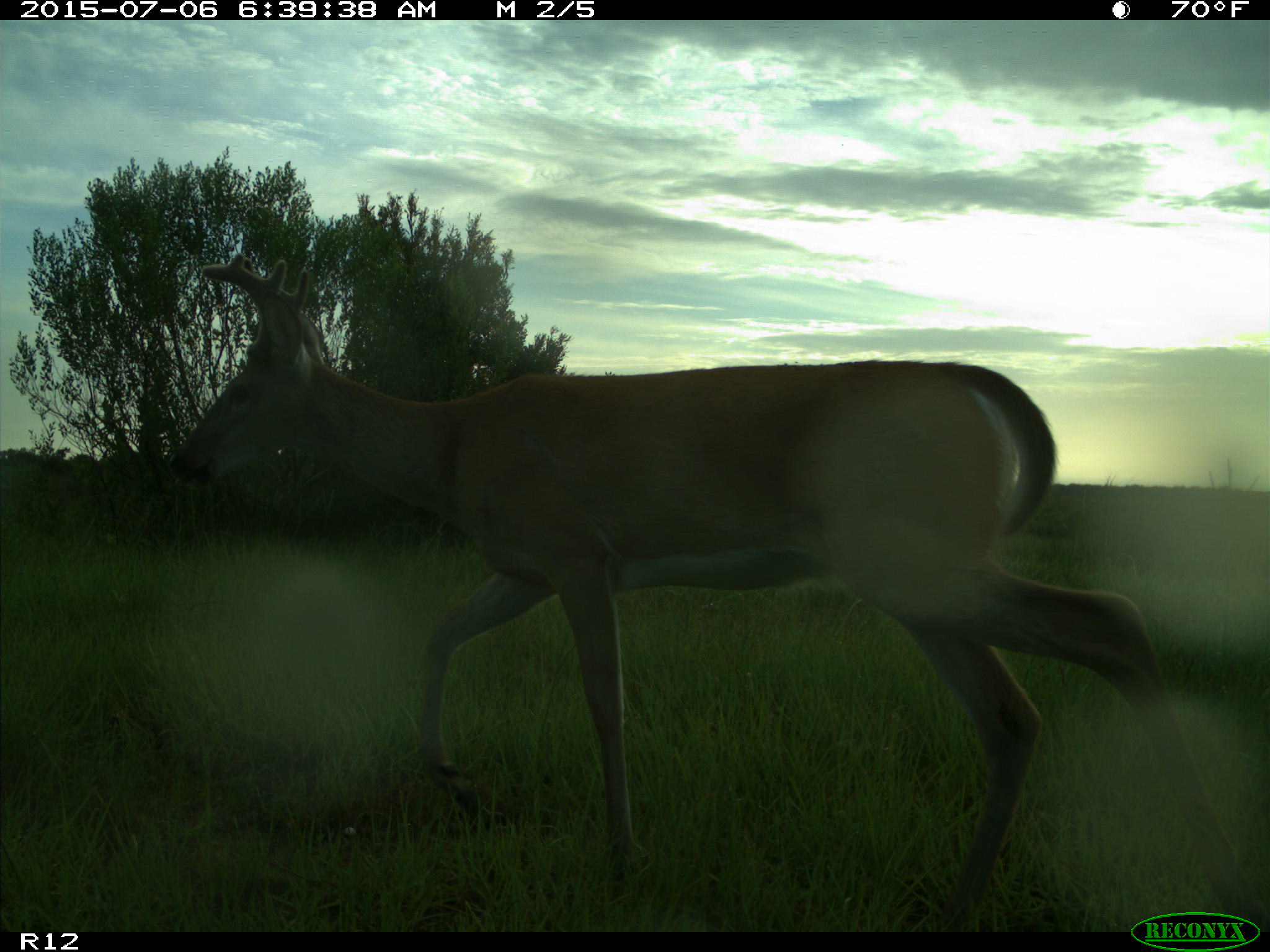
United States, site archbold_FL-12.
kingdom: Animalia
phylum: Chordata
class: Mammalia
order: Artiodactyla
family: Cervidae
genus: Odocoileus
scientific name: Odocoileus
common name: deer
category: unidentified deer